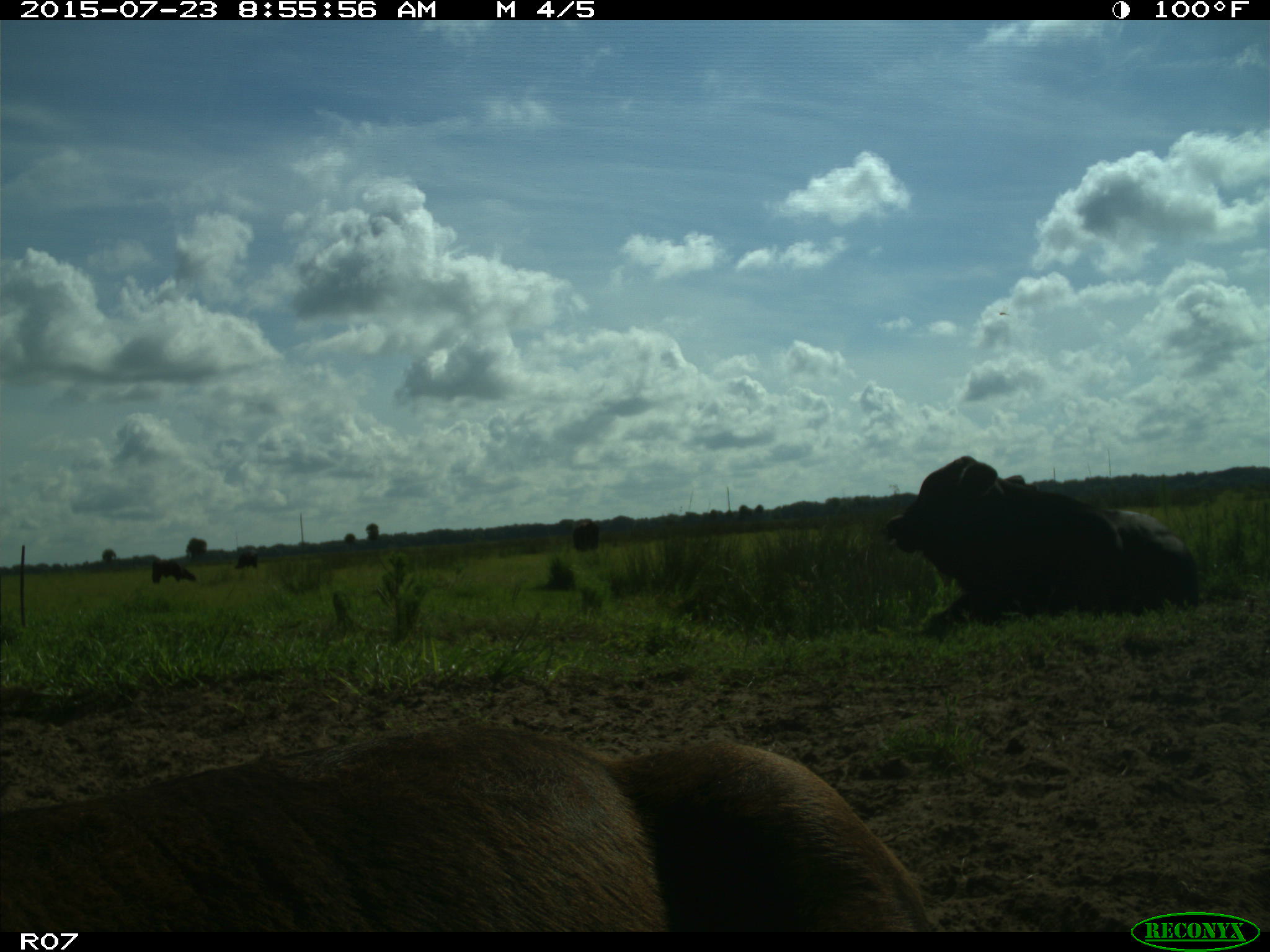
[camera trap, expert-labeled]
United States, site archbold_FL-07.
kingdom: Animalia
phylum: Chordata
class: Mammalia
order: Artiodactyla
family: Bovidae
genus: Bos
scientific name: Bos taurus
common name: domestic cow